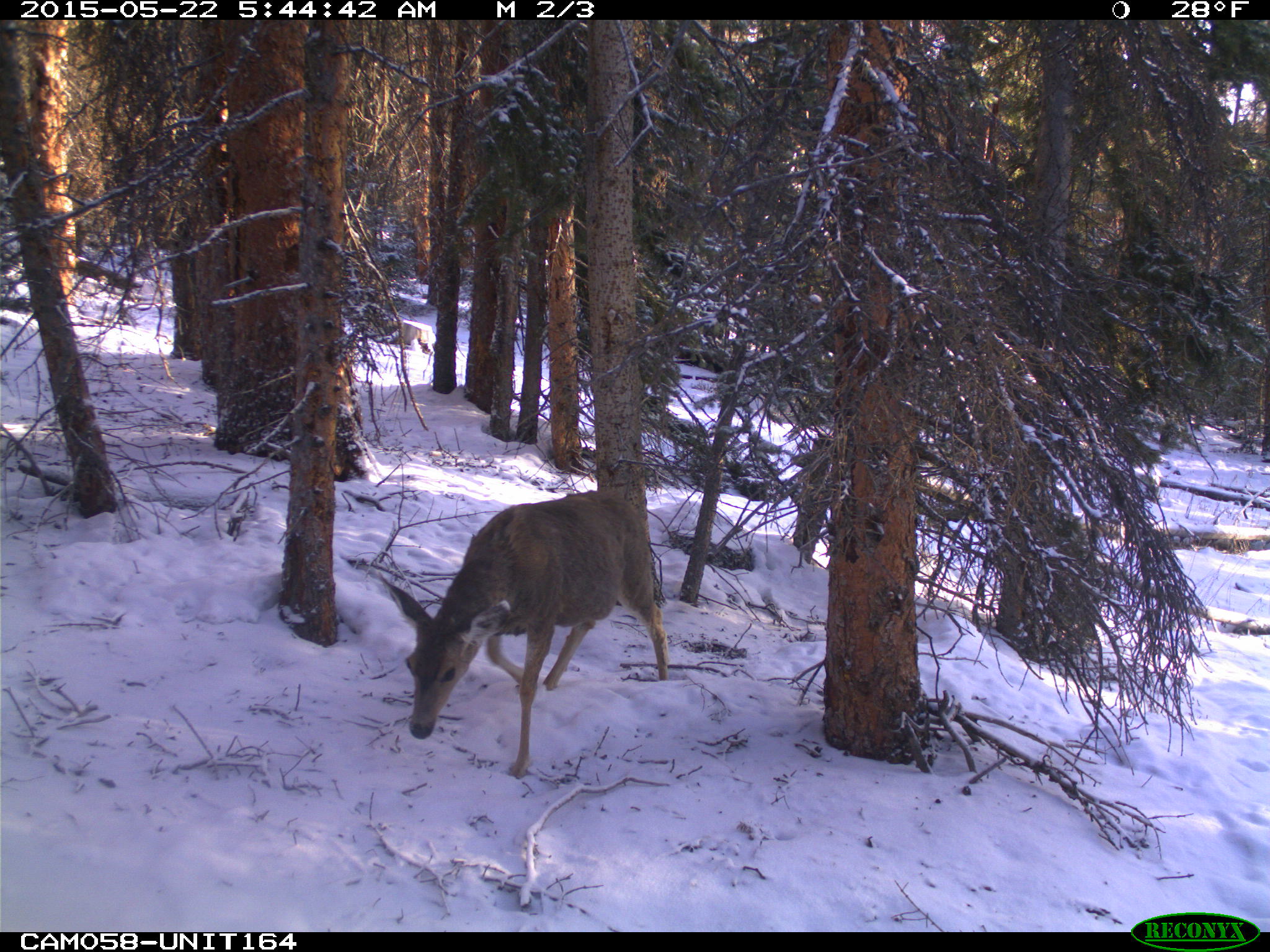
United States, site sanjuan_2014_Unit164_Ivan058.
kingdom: Animalia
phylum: Chordata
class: Mammalia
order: Artiodactyla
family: Cervidae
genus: Odocoileus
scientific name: Odocoileus hemionus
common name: mule deer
Odocoileus hemionus (mule deer).